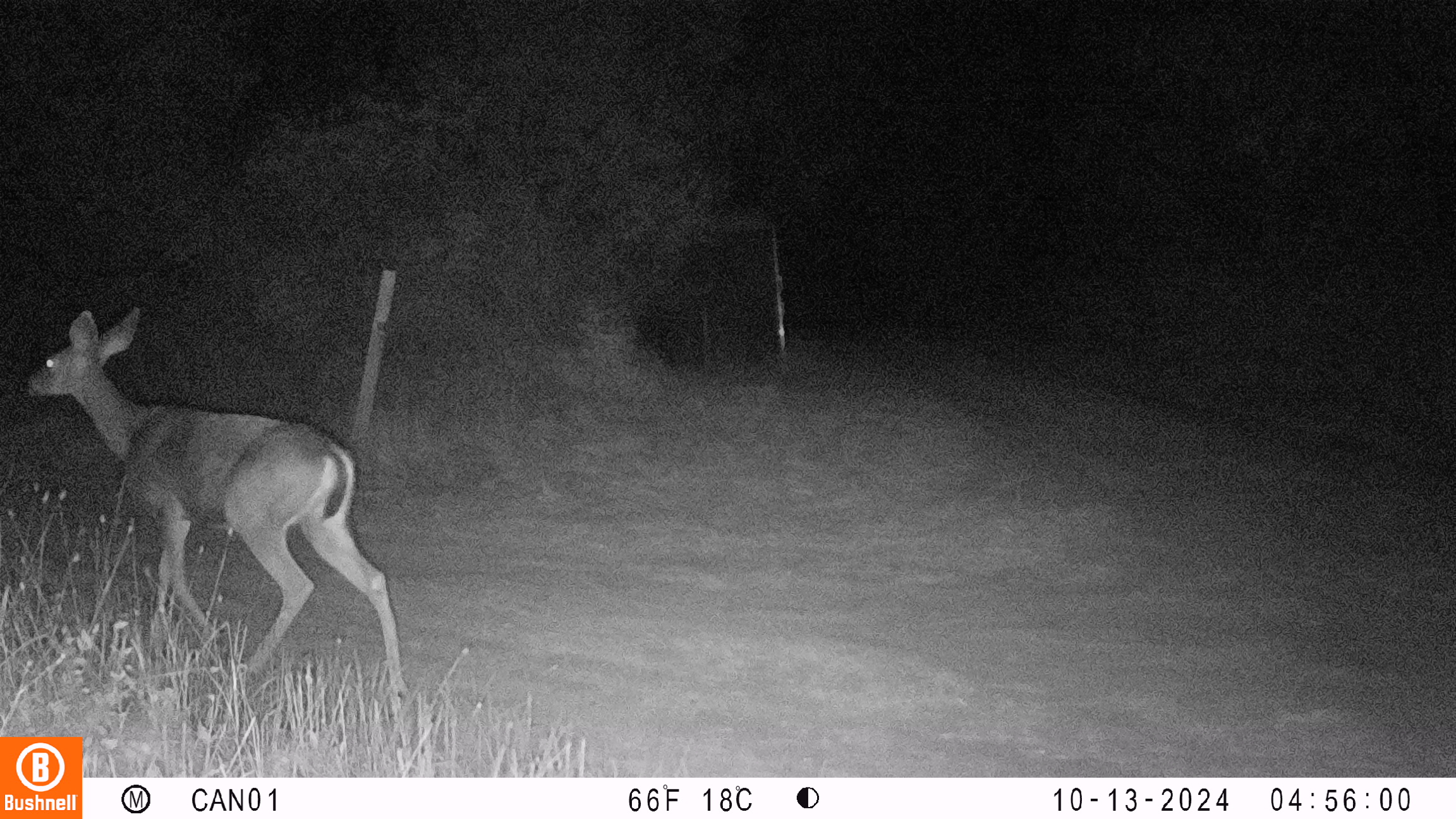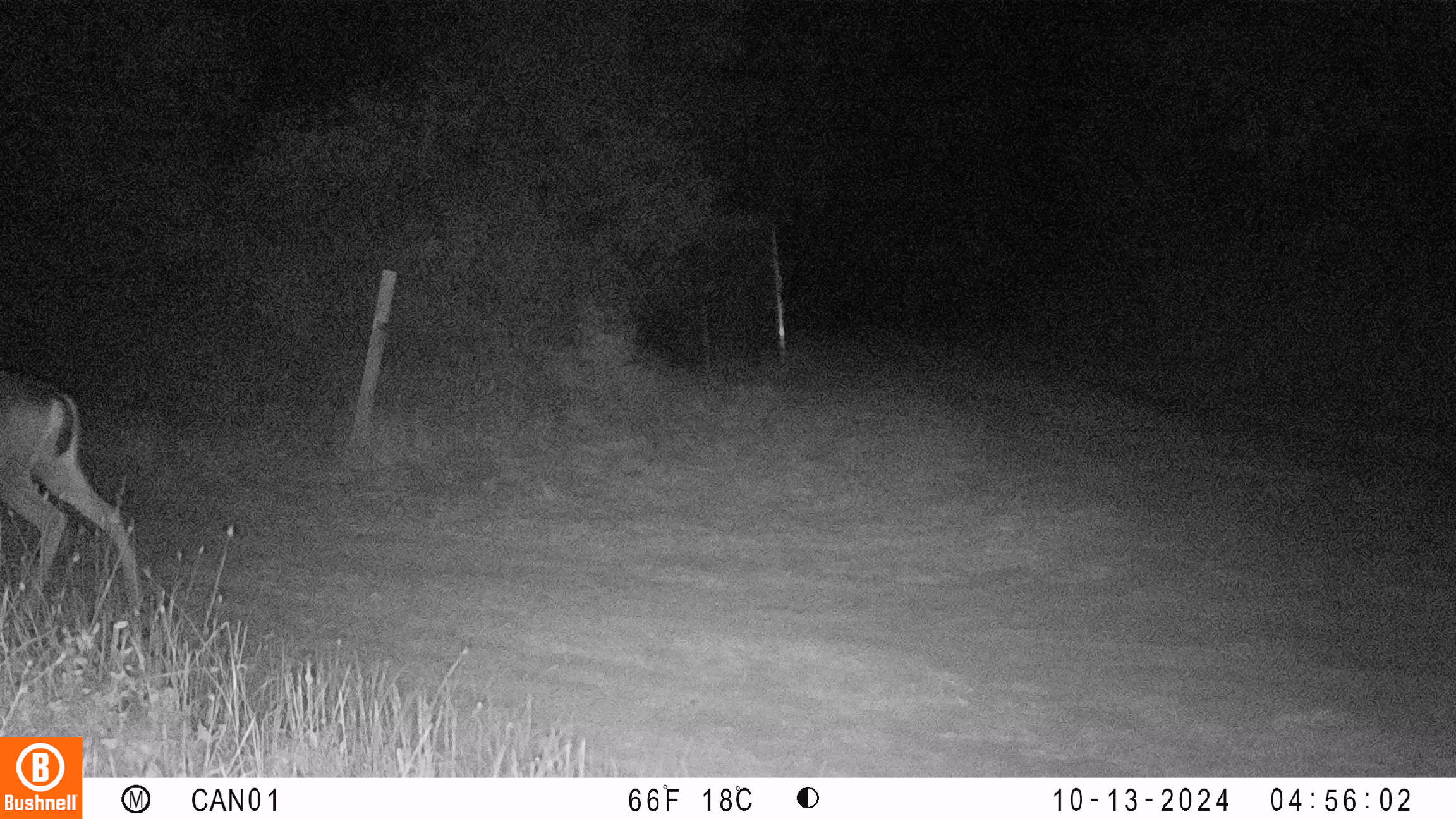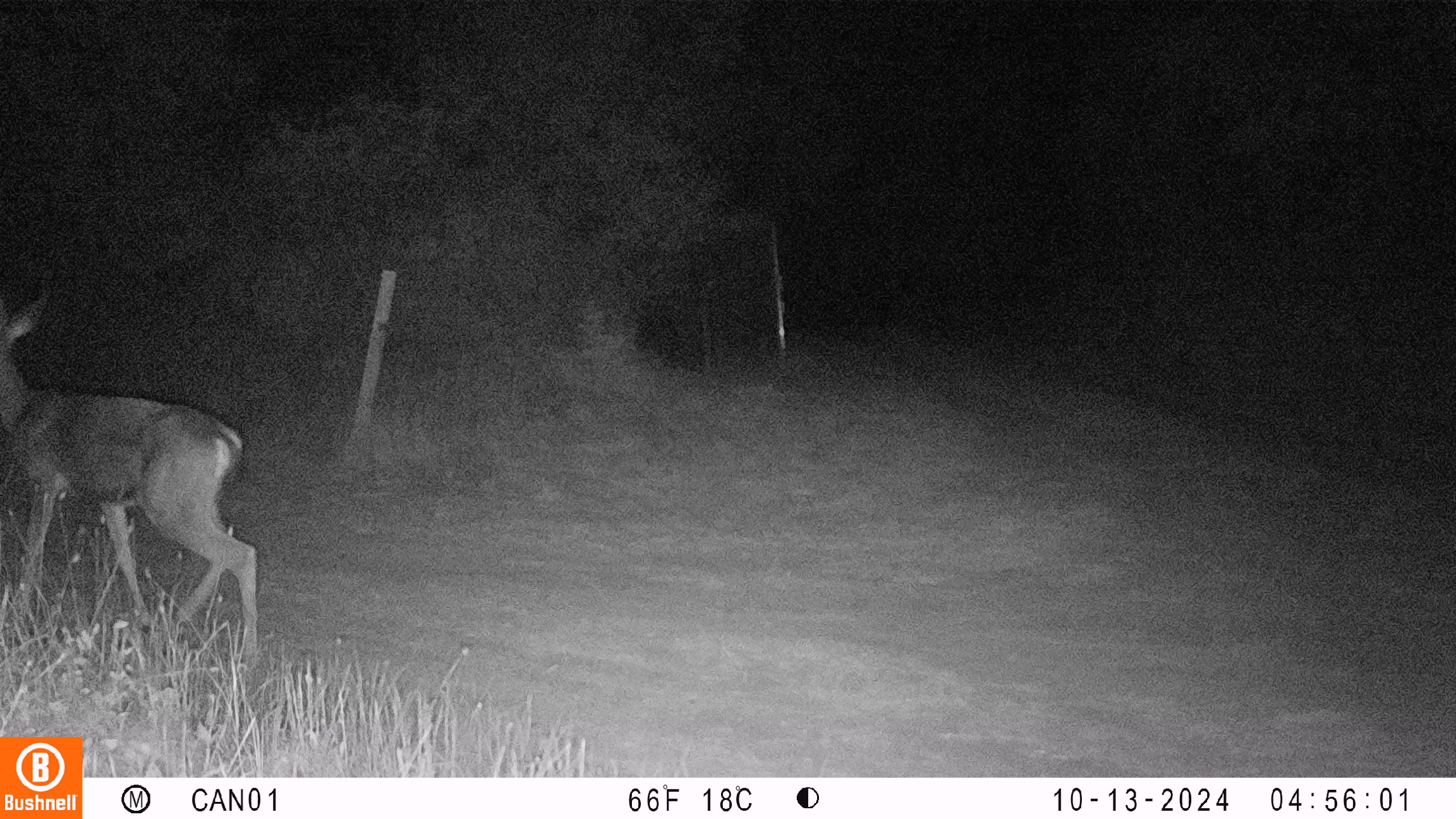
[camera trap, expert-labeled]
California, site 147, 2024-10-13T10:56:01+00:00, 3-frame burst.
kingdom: Animalia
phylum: Chordata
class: Mammalia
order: Artiodactyla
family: Cervidae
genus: Odocoileus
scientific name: Odocoileus hemionus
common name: mule deer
Mule deer (Odocoileus hemionus).